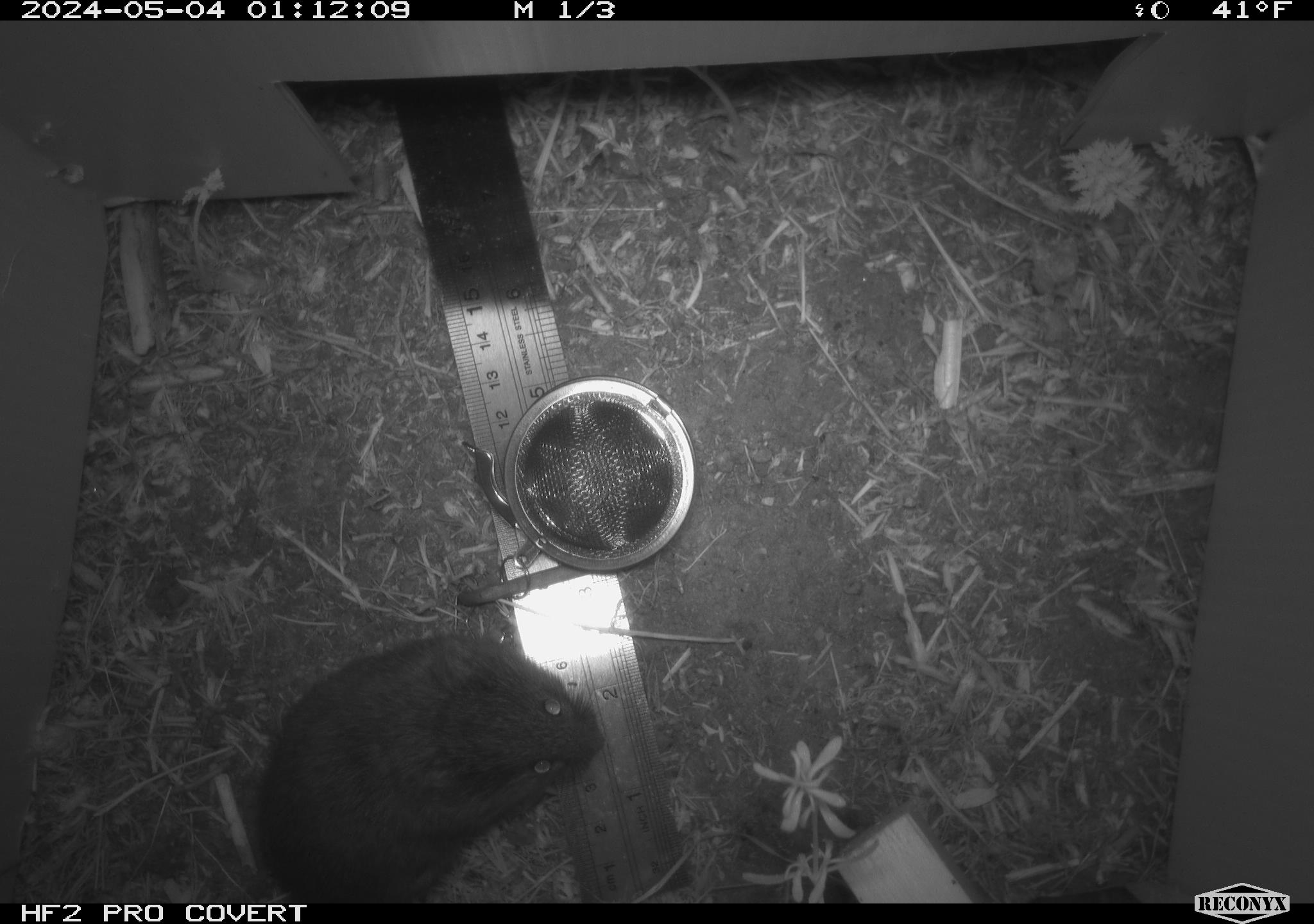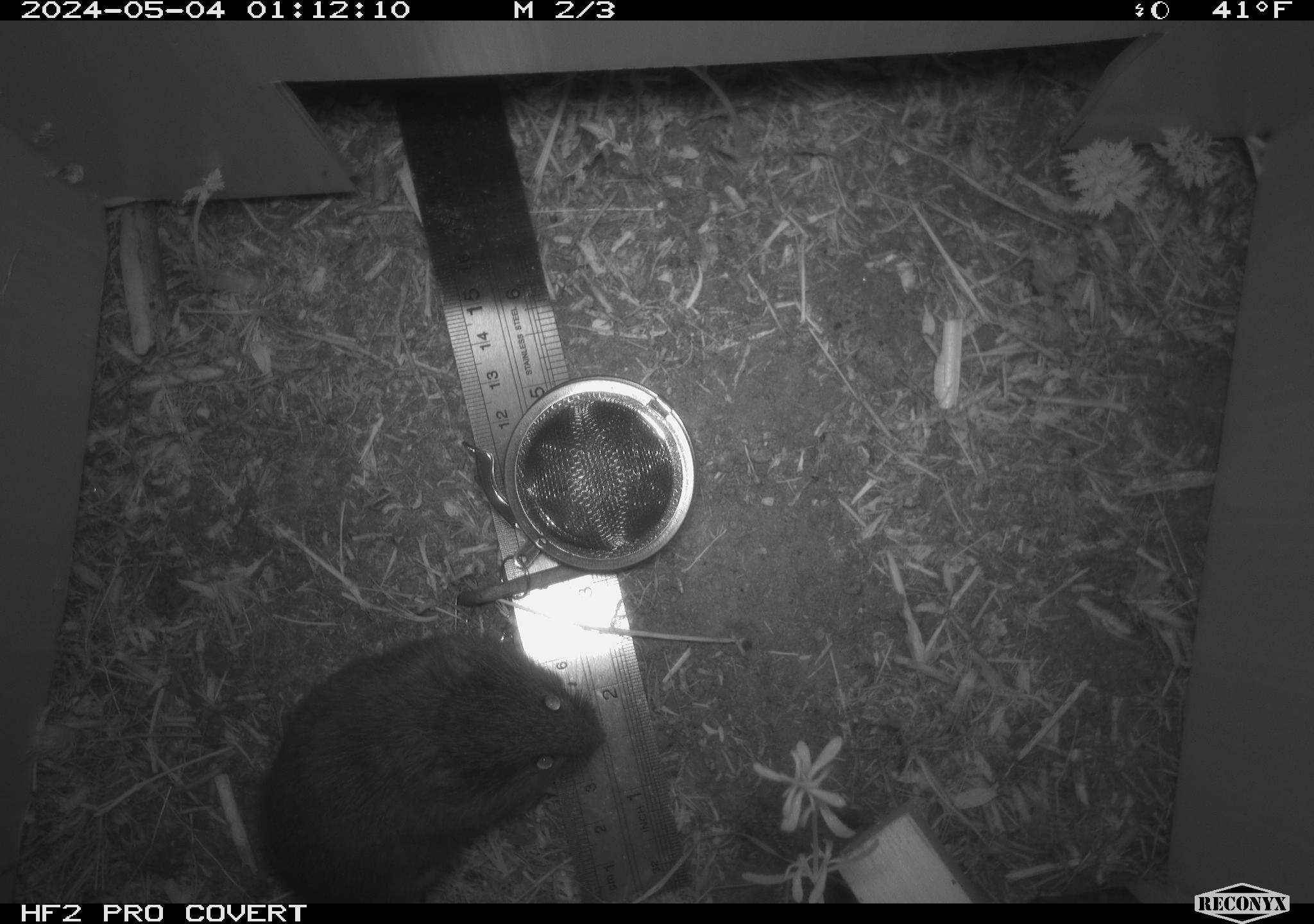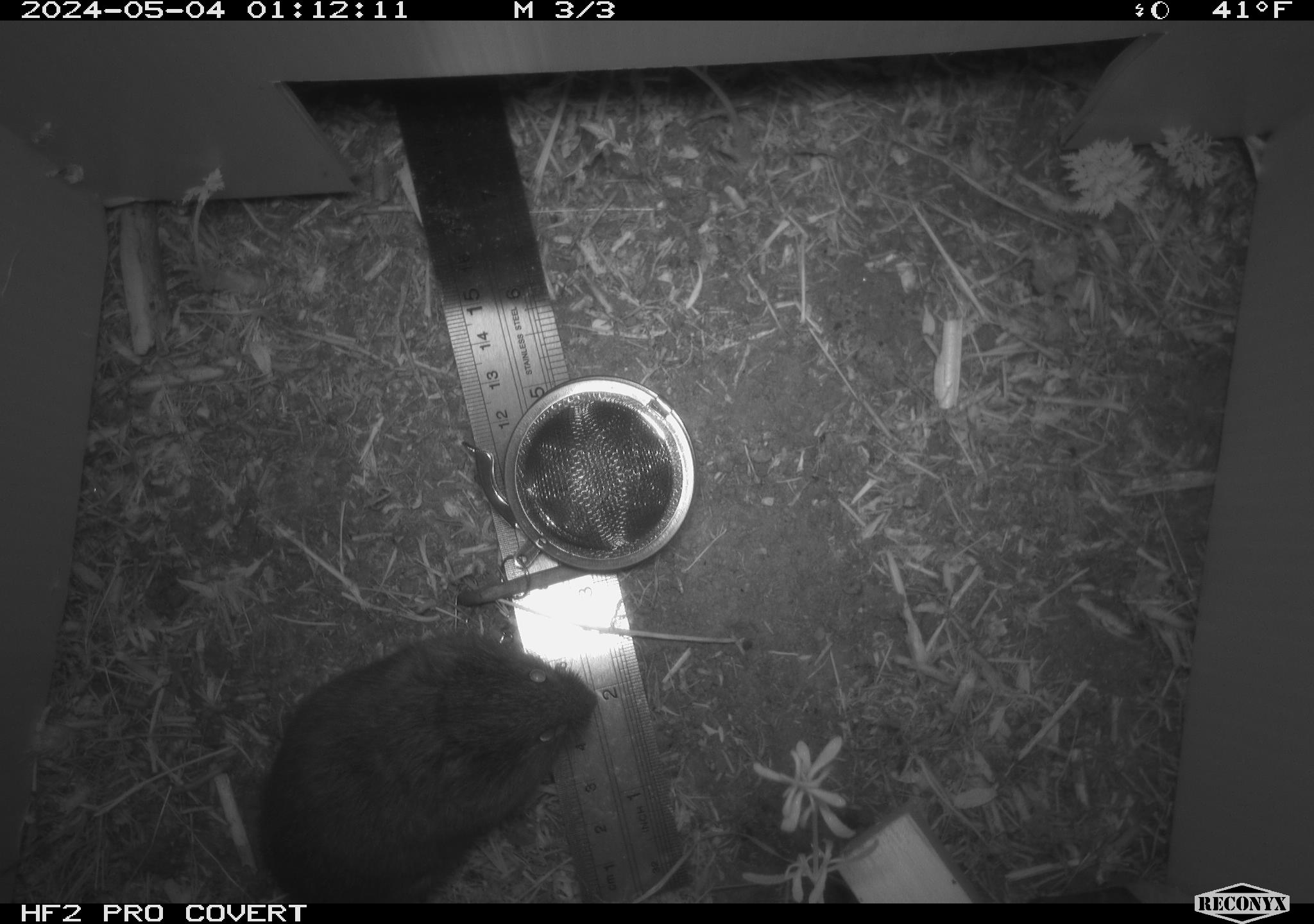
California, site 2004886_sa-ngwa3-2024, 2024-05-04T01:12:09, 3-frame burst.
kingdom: Animalia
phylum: Chordata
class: Mammalia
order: Rodentia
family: Cricetidae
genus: Microtus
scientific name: Microtus californicus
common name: california vole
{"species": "california vole (Microtus californicus)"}